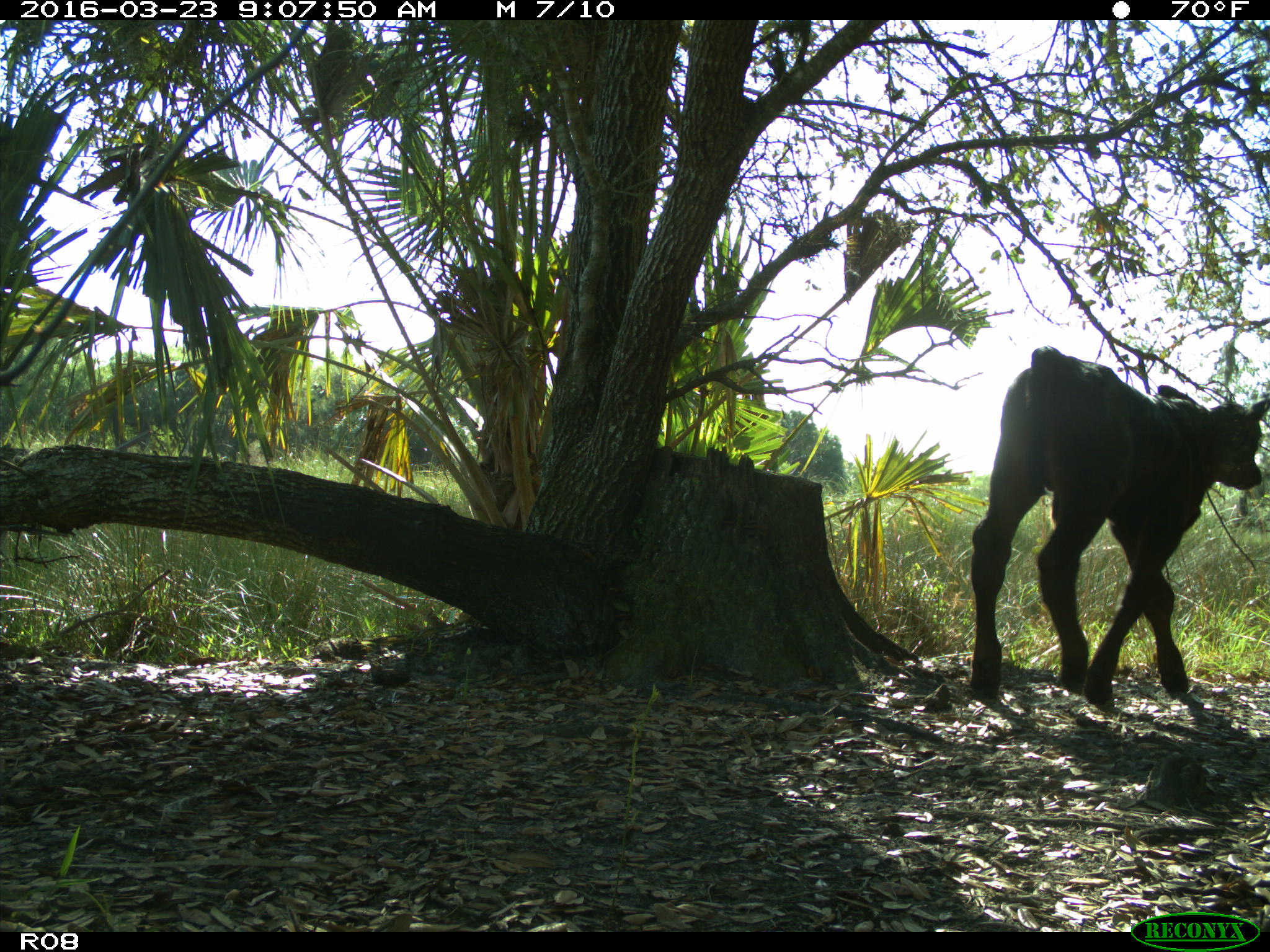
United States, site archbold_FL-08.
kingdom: Animalia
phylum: Chordata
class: Mammalia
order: Artiodactyla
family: Bovidae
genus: Bos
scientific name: Bos taurus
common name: domestic cow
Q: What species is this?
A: Bos taurus (domestic cow).